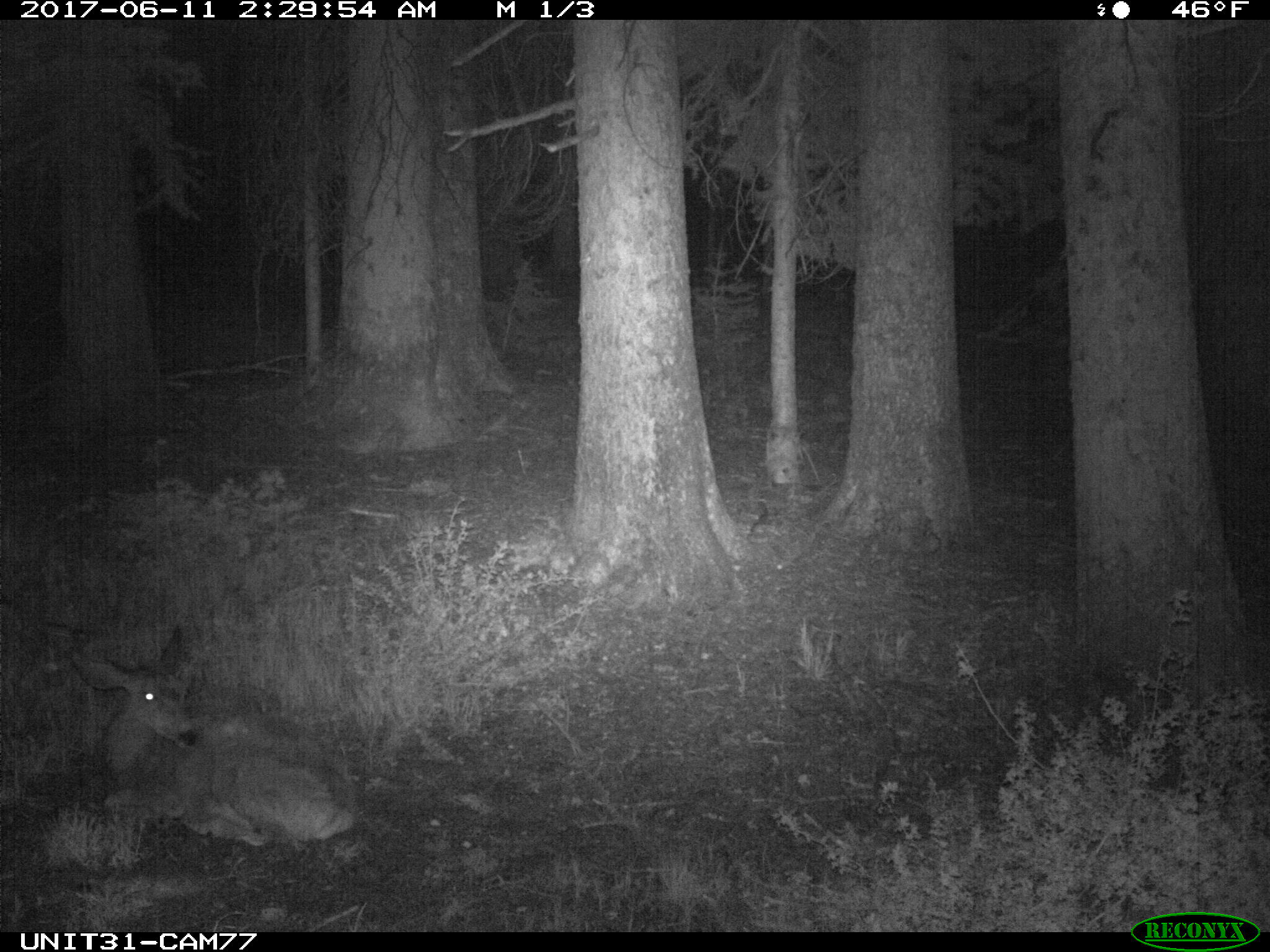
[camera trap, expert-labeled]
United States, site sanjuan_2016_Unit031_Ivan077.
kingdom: Animalia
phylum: Chordata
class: Mammalia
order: Artiodactyla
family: Cervidae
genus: Odocoileus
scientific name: Odocoileus hemionus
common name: mule deer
Odocoileus hemionus (mule deer).